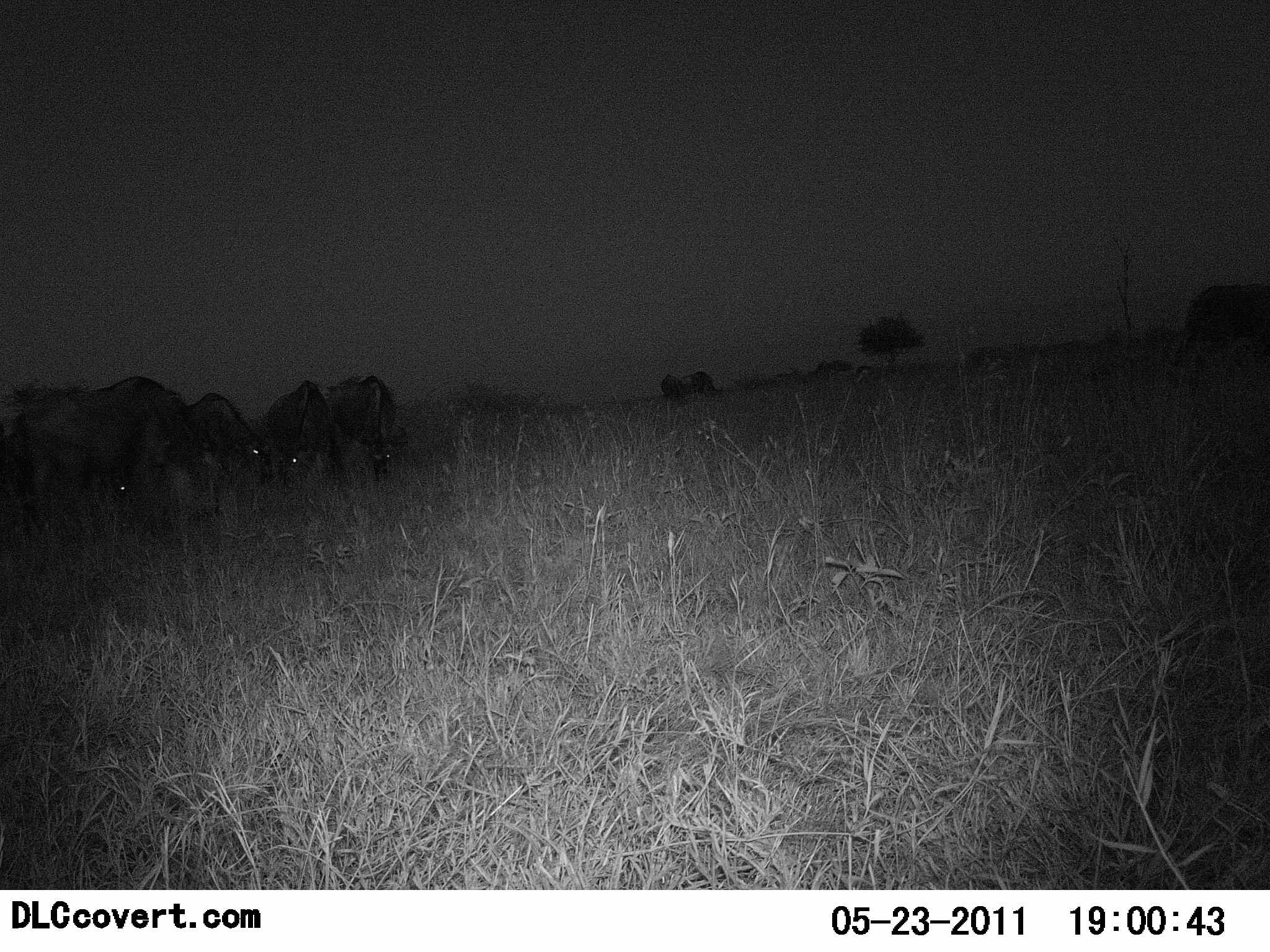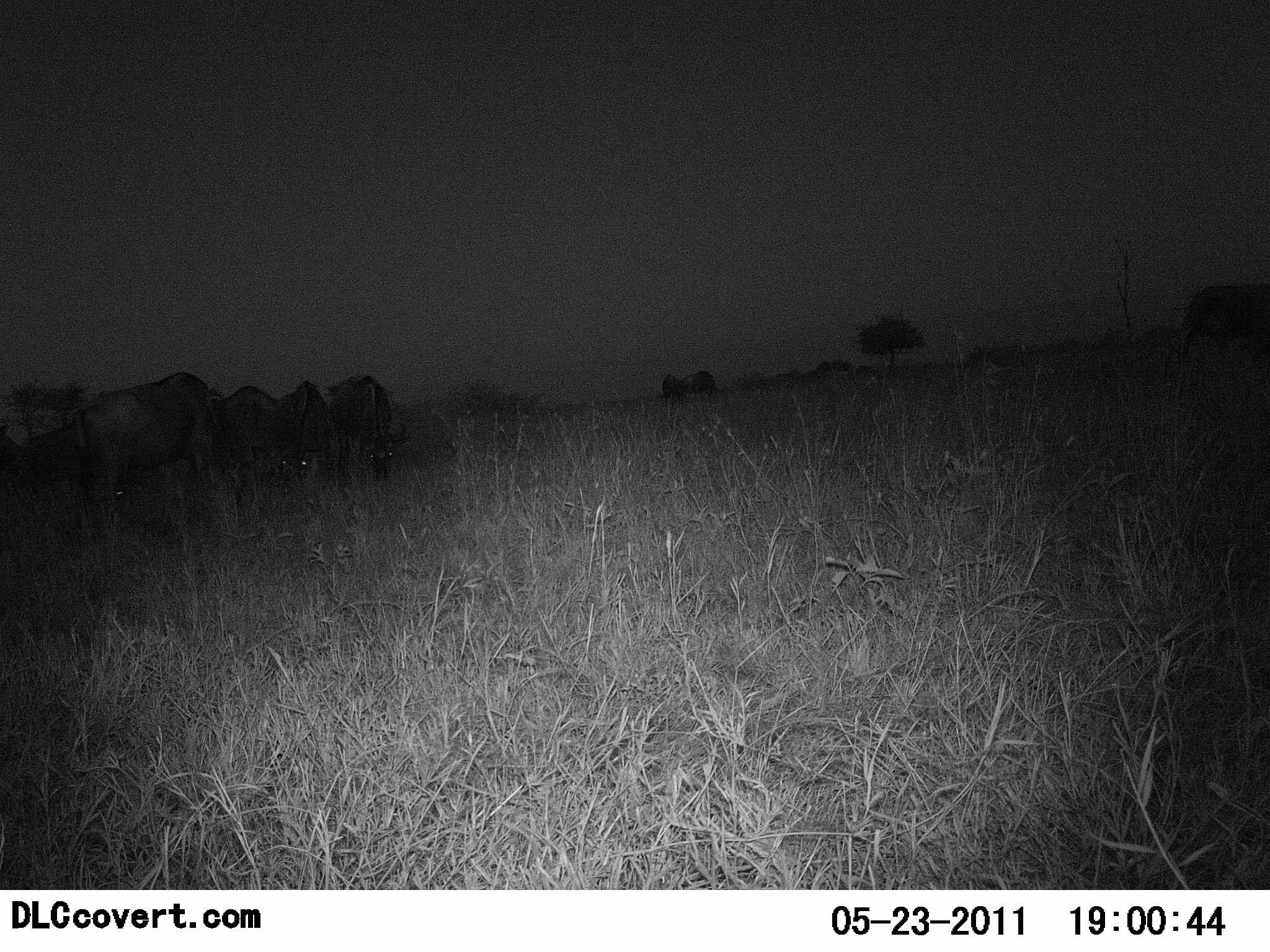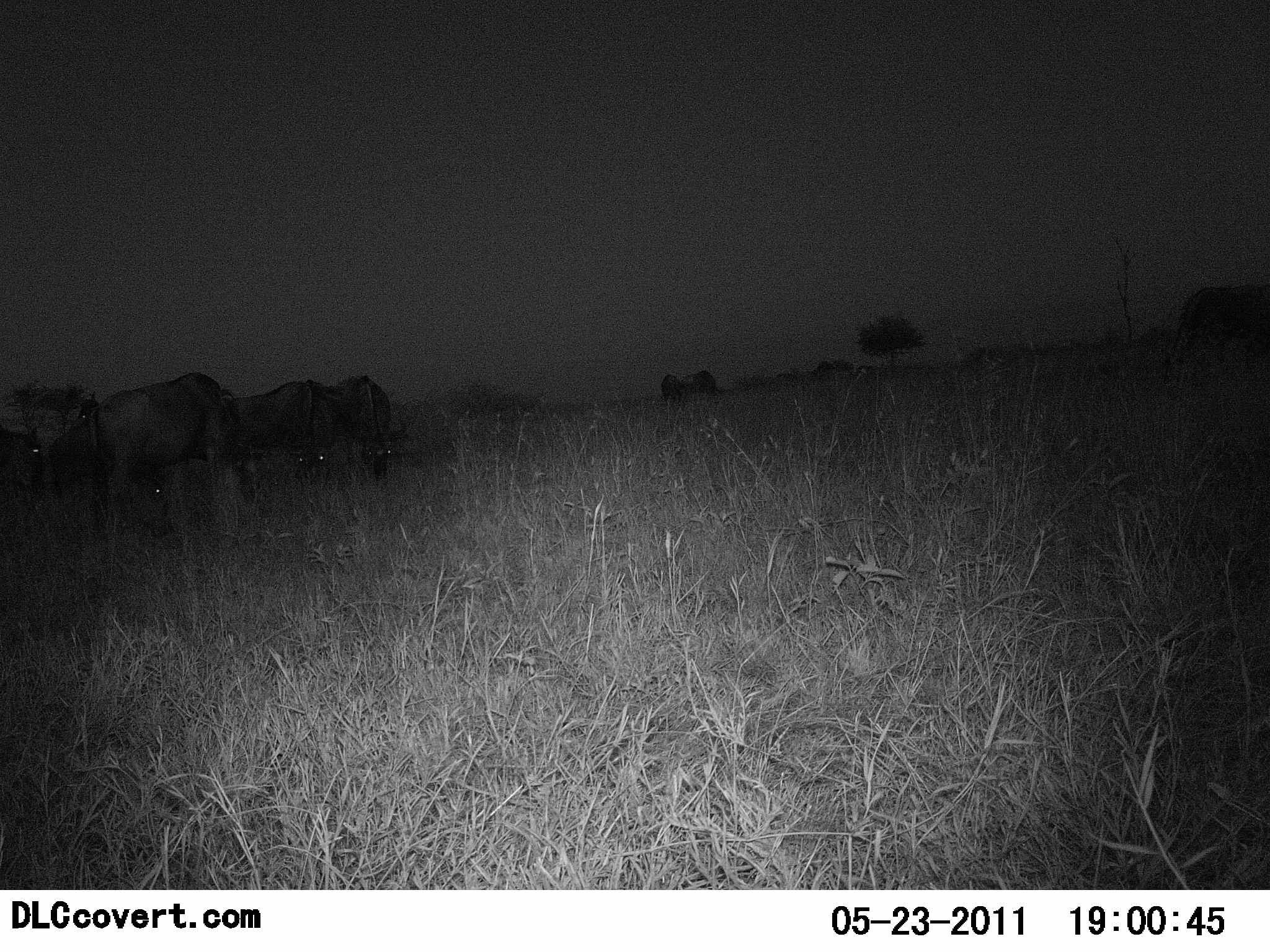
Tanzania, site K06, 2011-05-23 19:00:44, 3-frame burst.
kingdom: Animalia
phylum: Chordata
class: Mammalia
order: Artiodactyla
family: Bovidae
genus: Connochaetes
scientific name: Connochaetes taurinus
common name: blue wildebeest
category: wildebeest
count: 5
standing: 27%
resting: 0%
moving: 0%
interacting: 9%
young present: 0%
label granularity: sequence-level